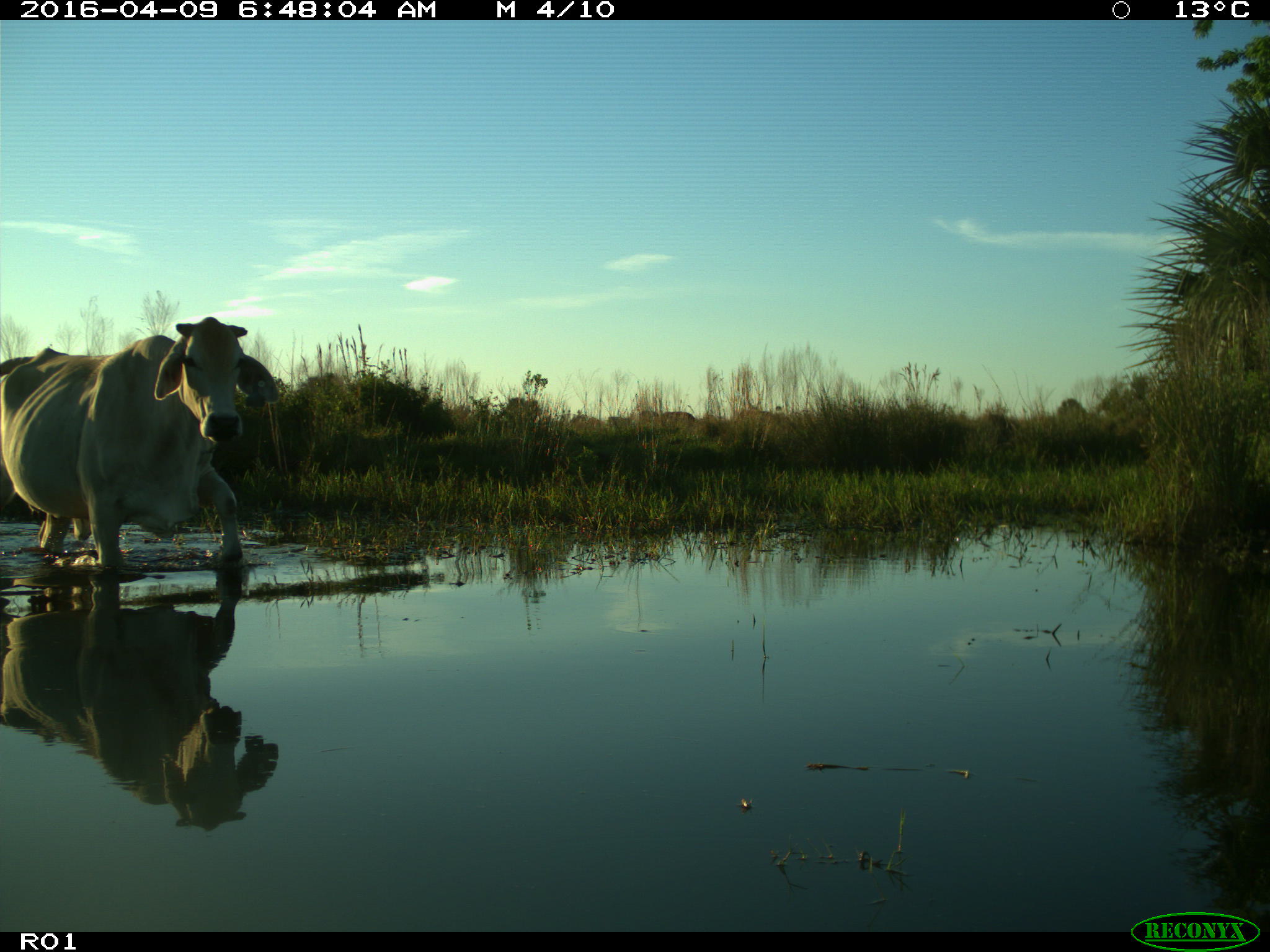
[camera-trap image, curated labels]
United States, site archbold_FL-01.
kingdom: Animalia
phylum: Chordata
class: Mammalia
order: Artiodactyla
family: Bovidae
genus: Bos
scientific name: Bos taurus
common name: domestic cow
Bos taurus (domestic cow).